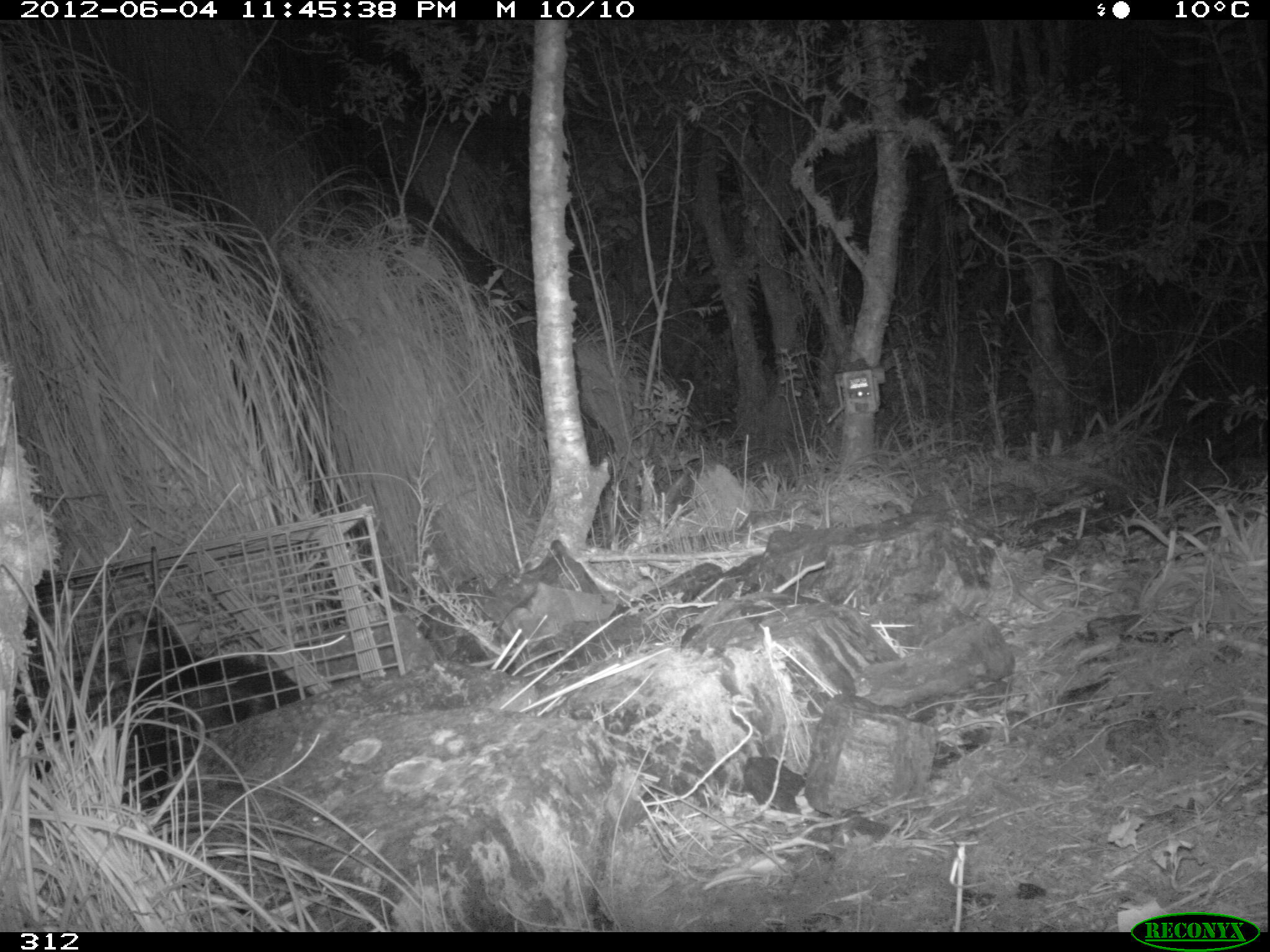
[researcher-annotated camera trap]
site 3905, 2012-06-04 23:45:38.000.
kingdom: Animalia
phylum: Chordata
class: Mammalia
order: Didelphimorphia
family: Didelphidae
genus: Didelphis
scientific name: Didelphis pernigra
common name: andean white-eared opossum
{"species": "Didelphis pernigra (andean white-eared opossum)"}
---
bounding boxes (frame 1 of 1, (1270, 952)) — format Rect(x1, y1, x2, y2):
didelphis pernigra: Rect(11, 570, 314, 811)